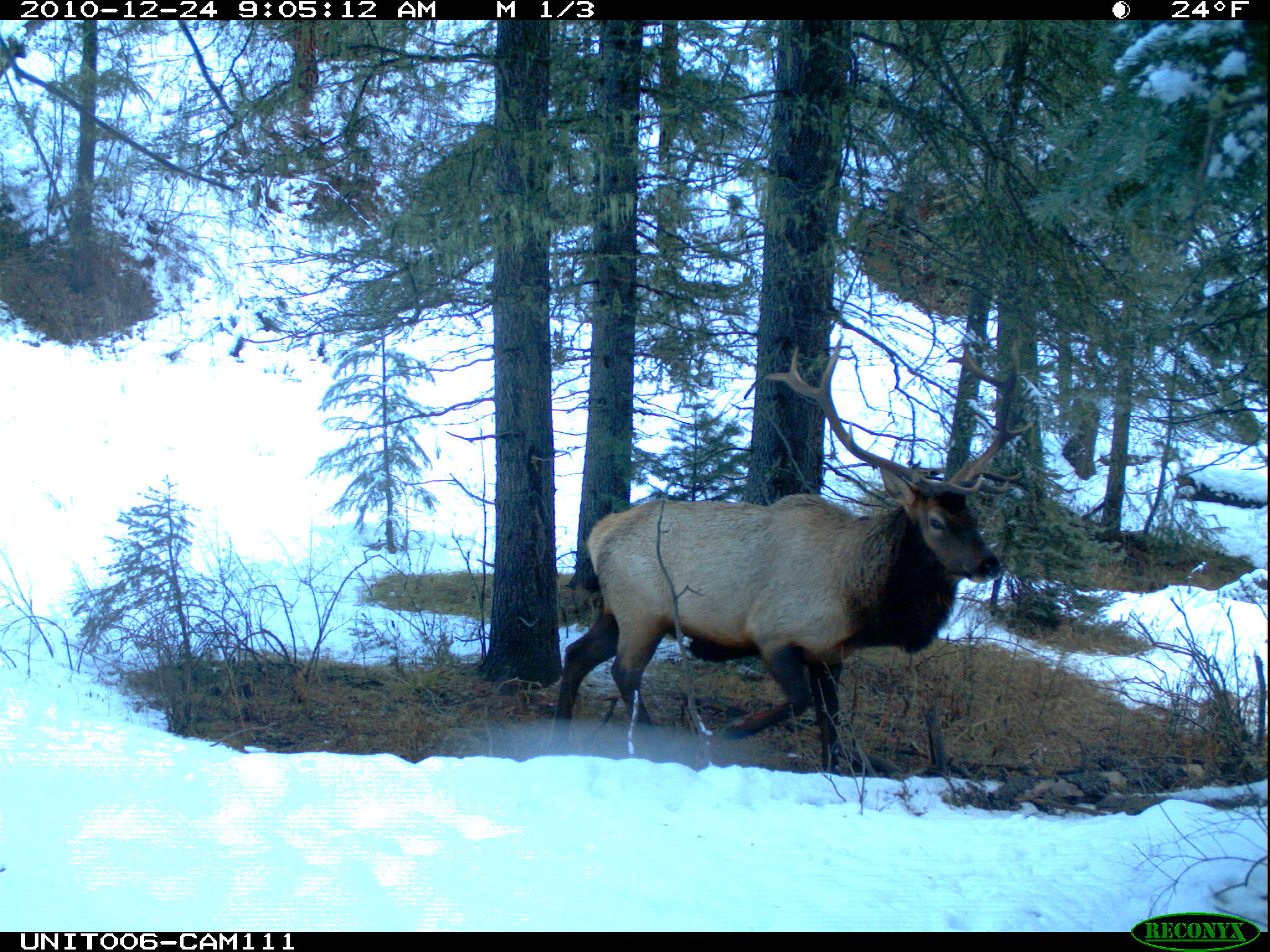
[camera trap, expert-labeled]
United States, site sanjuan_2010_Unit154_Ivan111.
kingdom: Animalia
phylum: Chordata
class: Mammalia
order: Artiodactyla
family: Cervidae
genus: Cervus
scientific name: Cervus elaphus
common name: red deer